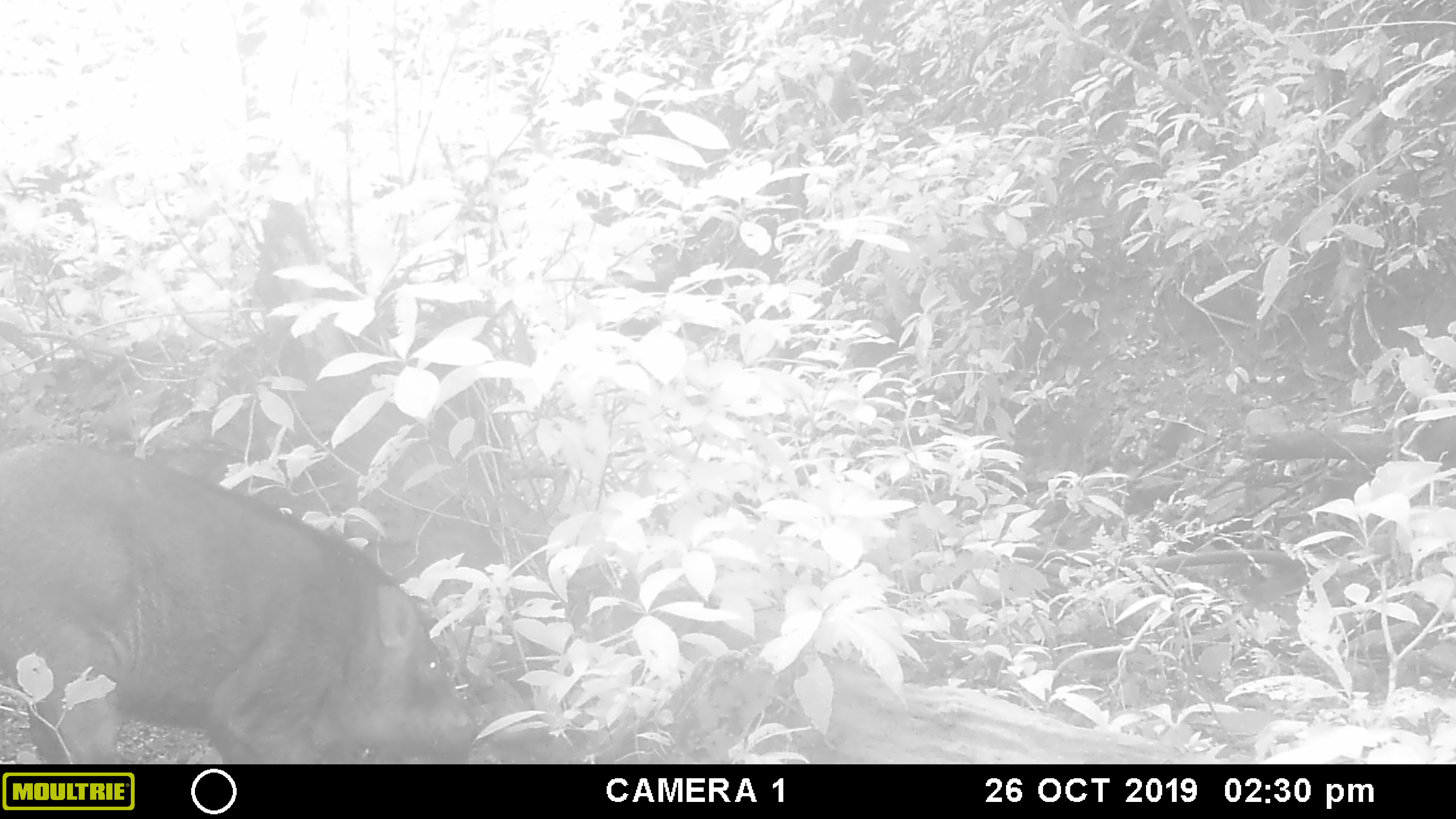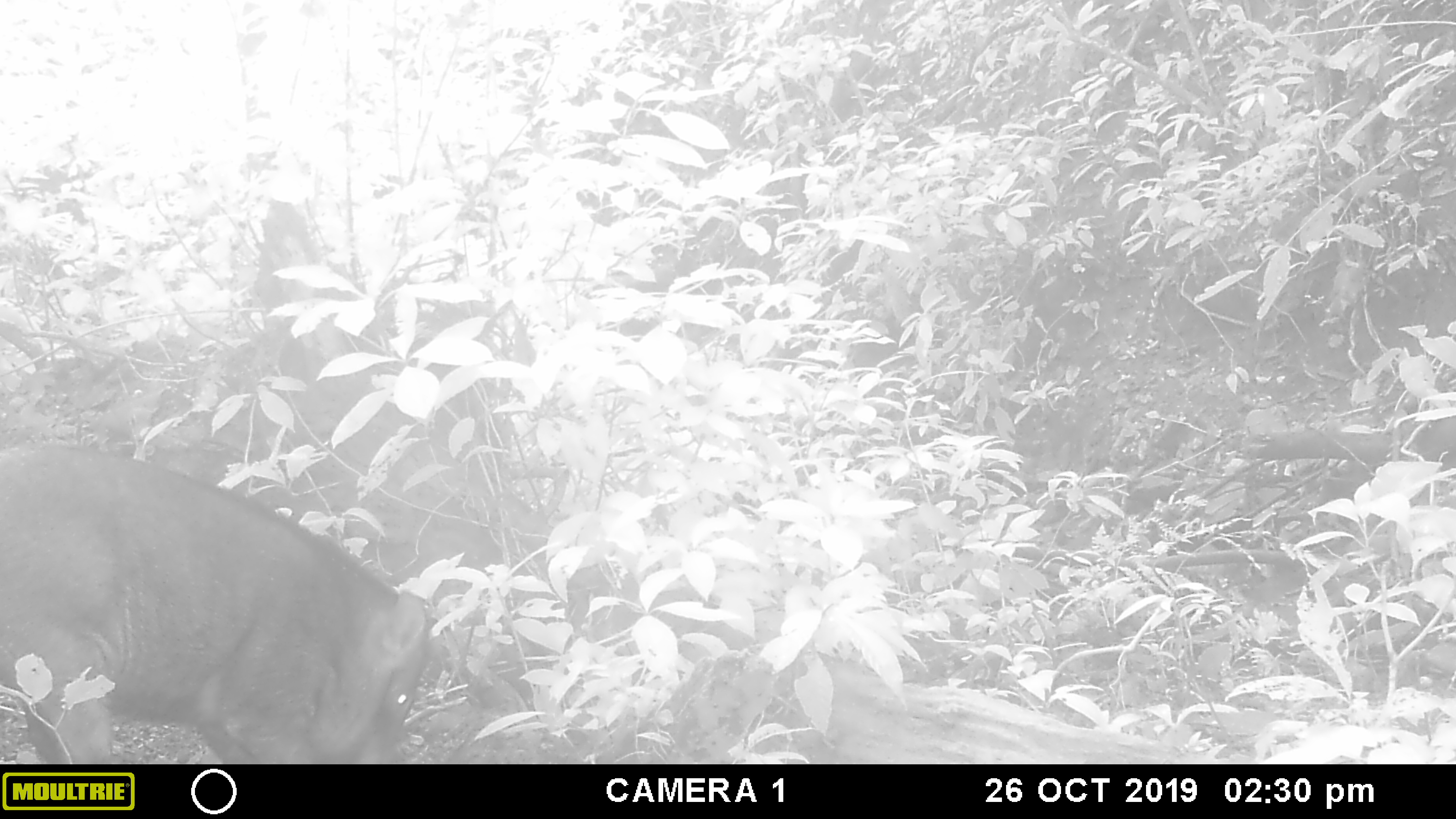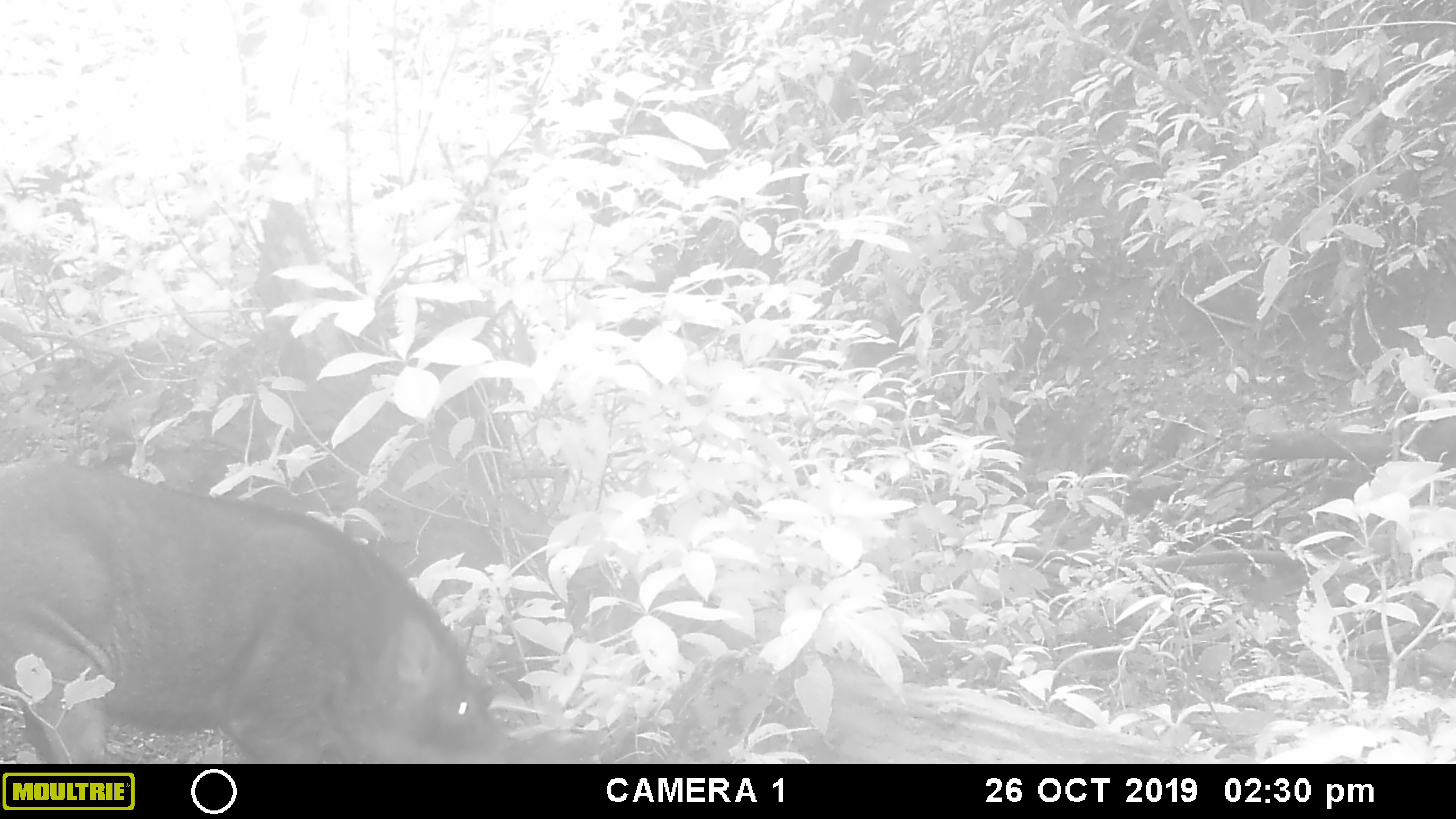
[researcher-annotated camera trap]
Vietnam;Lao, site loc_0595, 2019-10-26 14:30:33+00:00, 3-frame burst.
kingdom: Animalia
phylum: Chordata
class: Mammalia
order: Artiodactyla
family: Suidae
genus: Sus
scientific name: Sus scrofa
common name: eurasian wild pig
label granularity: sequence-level